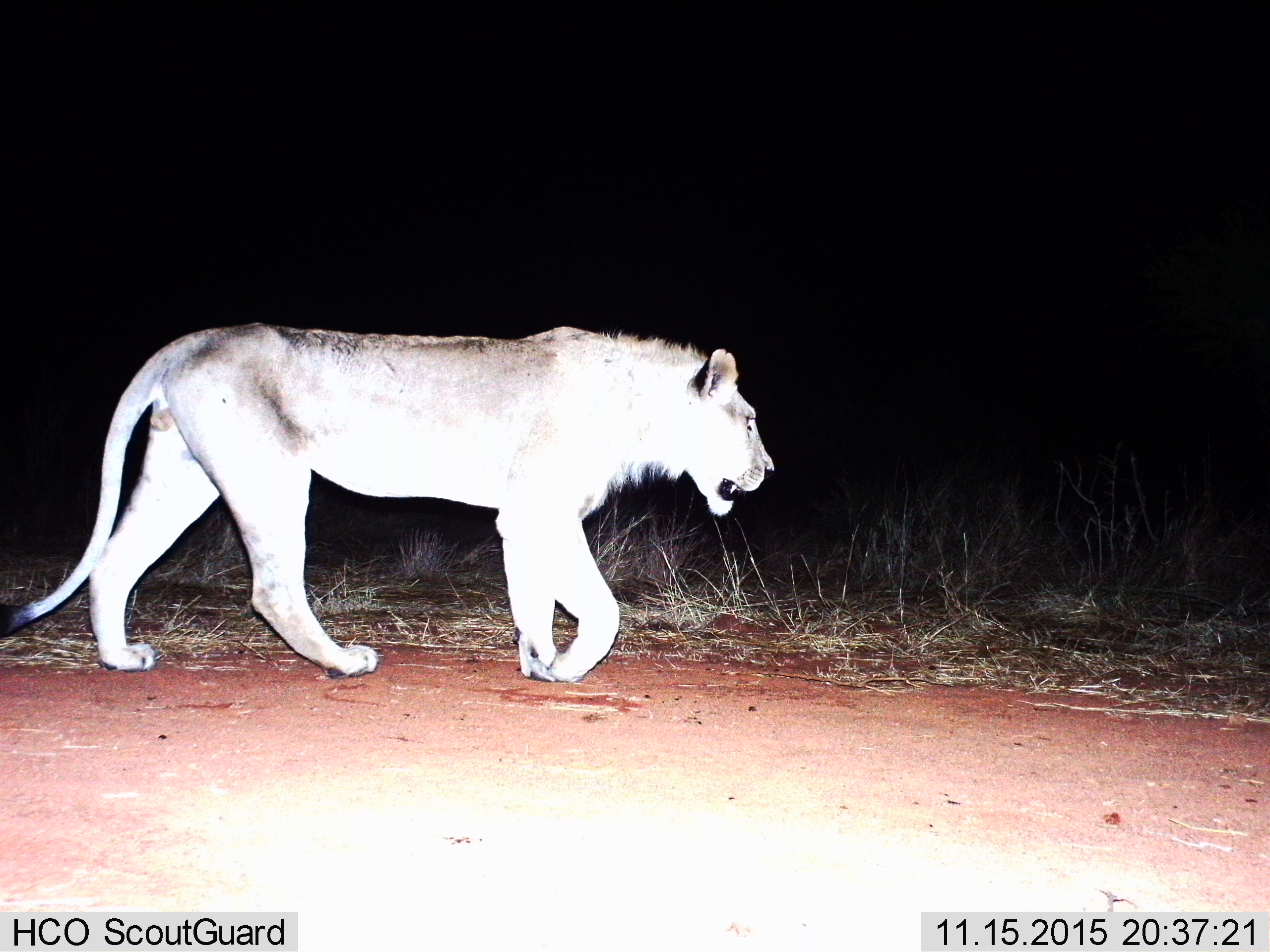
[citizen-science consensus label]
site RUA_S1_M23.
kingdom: Animalia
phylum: Chordata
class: Mammalia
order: Carnivora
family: Felidae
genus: Panthera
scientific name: Panthera leo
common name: lion male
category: lionmale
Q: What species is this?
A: Lionmale (lion male) (Panthera leo).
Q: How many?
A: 1.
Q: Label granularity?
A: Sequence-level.